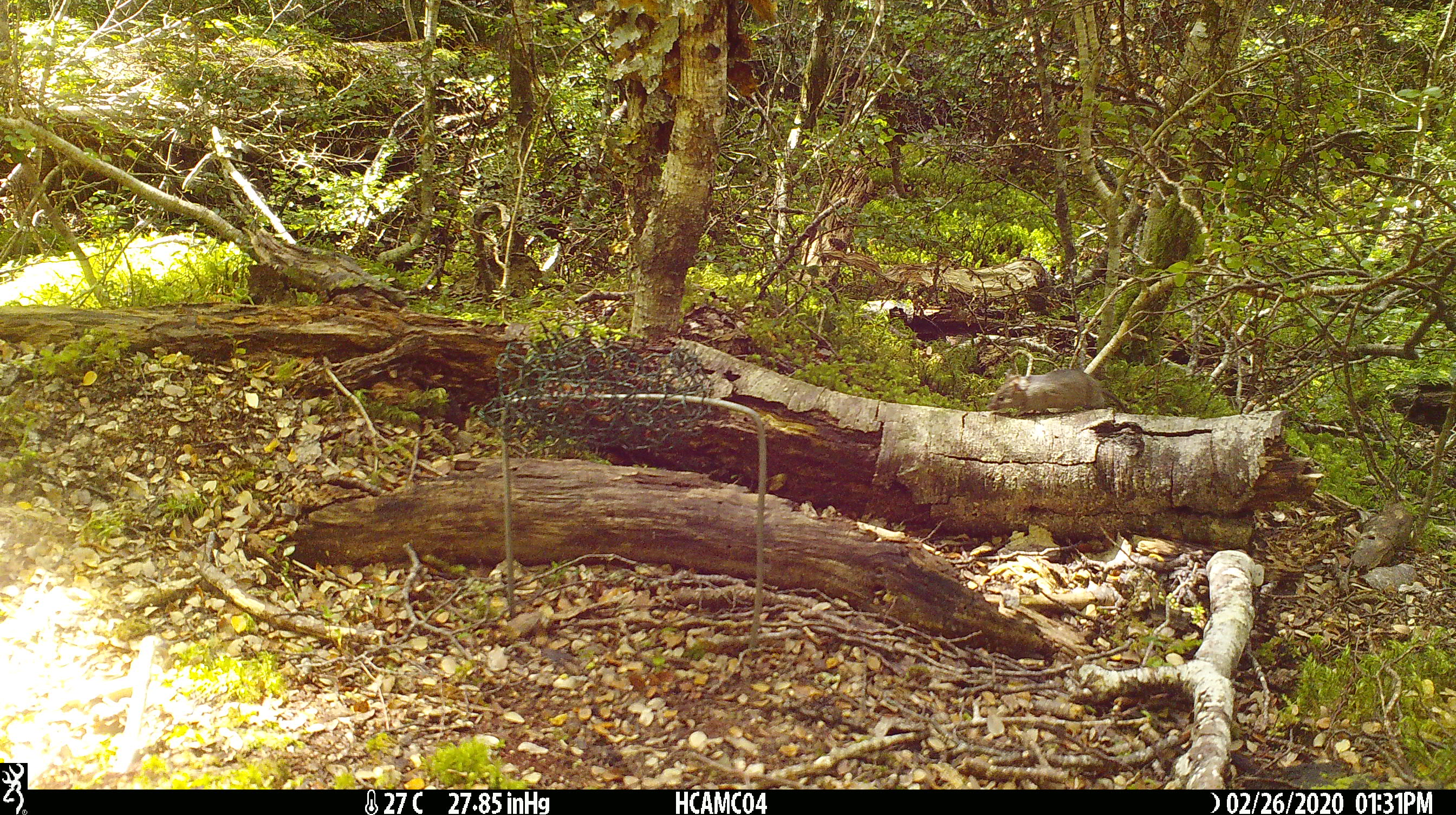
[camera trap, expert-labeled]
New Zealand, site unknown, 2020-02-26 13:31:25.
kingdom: Animalia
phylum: Chordata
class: Mammalia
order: Rodentia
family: Muridae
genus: Mus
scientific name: Mus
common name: mouse